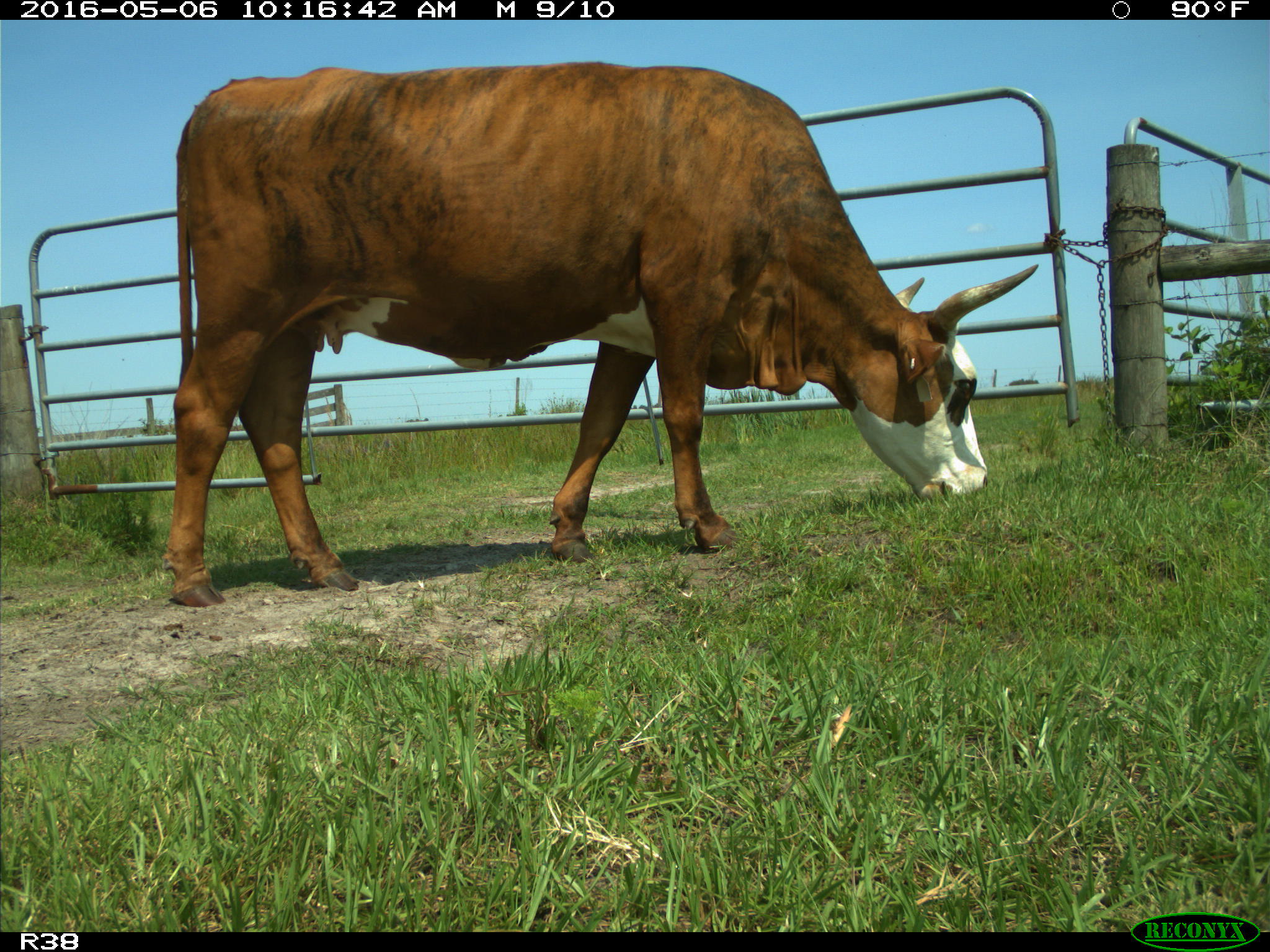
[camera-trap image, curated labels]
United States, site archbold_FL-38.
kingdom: Animalia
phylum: Chordata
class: Mammalia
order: Artiodactyla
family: Bovidae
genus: Bos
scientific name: Bos taurus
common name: domestic cow